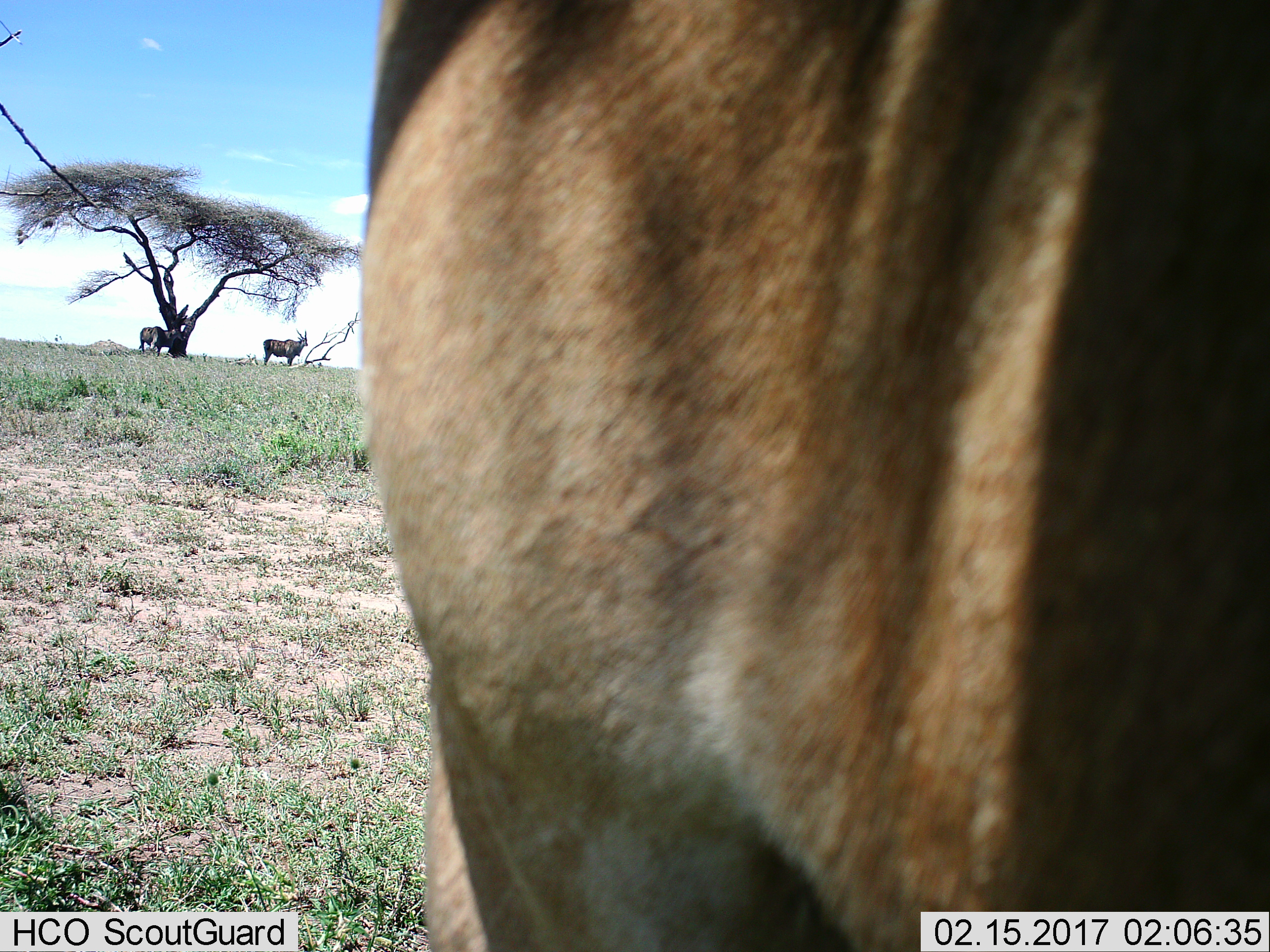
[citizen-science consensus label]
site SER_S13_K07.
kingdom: Animalia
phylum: Chordata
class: Mammalia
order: Artiodactyla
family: Bovidae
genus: Tragelaphus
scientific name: Tragelaphus oryx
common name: eland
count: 3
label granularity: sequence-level